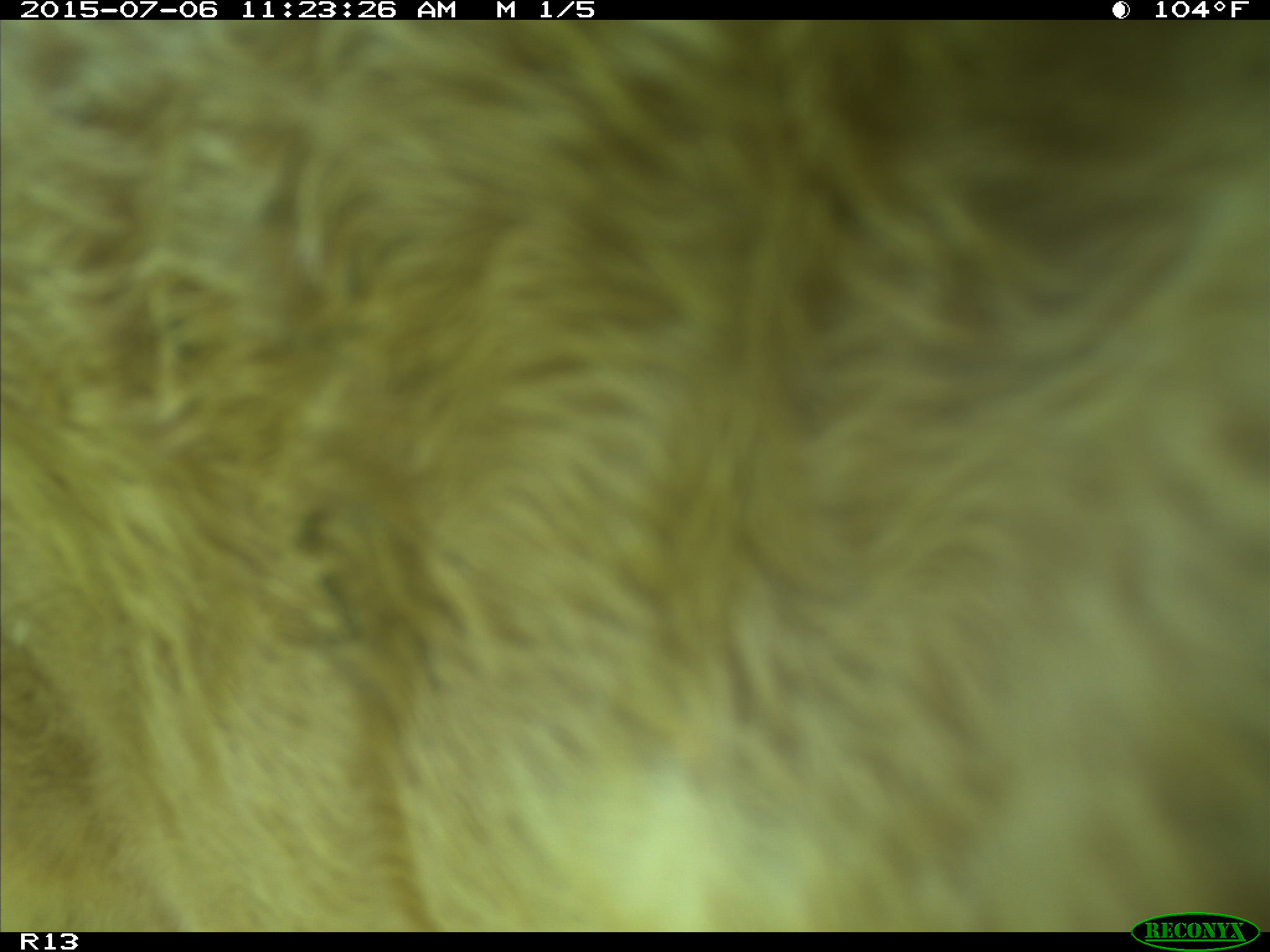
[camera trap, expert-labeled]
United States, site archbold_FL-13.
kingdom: Animalia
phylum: Chordata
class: Mammalia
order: Artiodactyla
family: Bovidae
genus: Bos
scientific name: Bos taurus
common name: domestic cow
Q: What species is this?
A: Bos taurus (domestic cow).